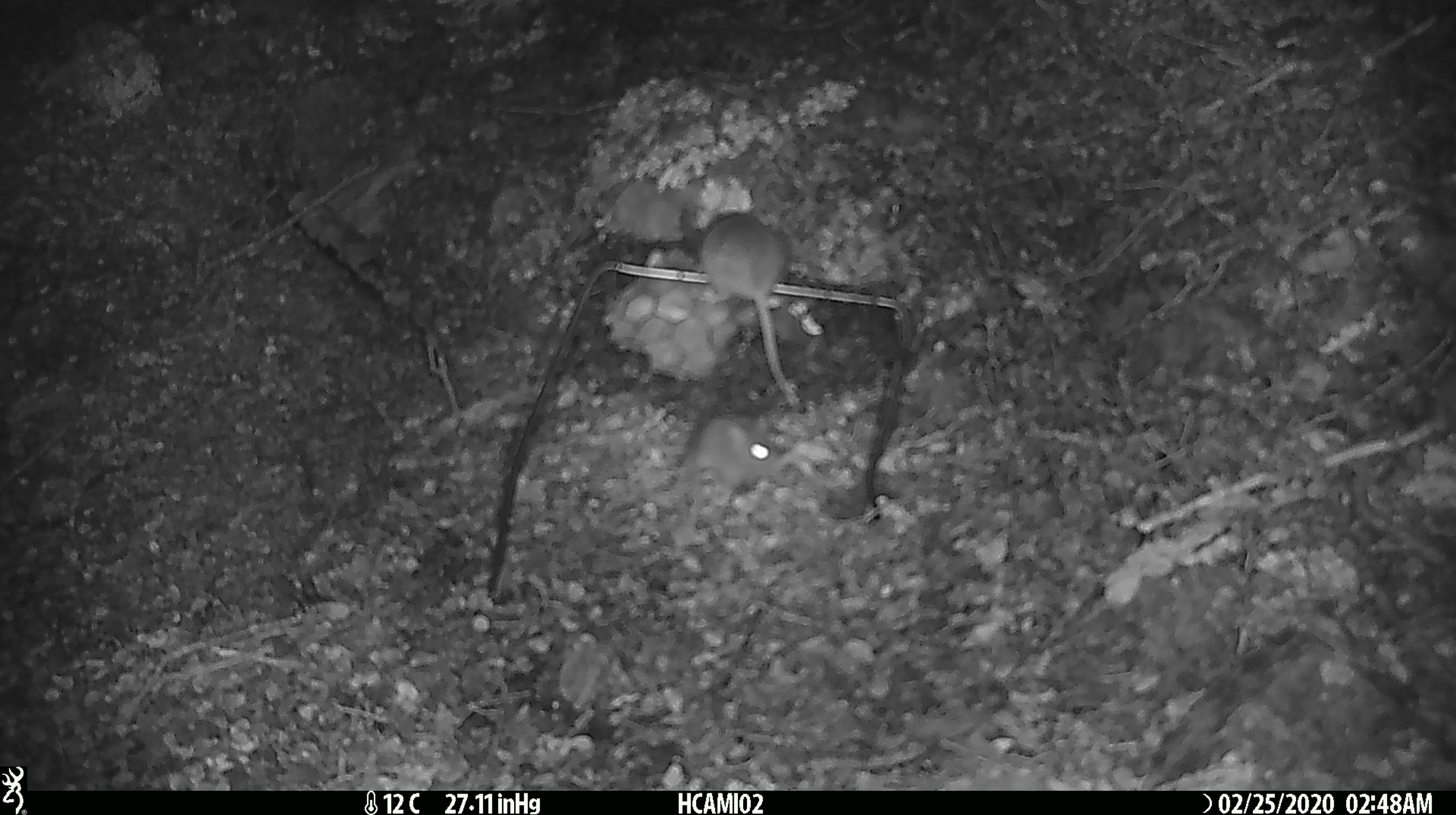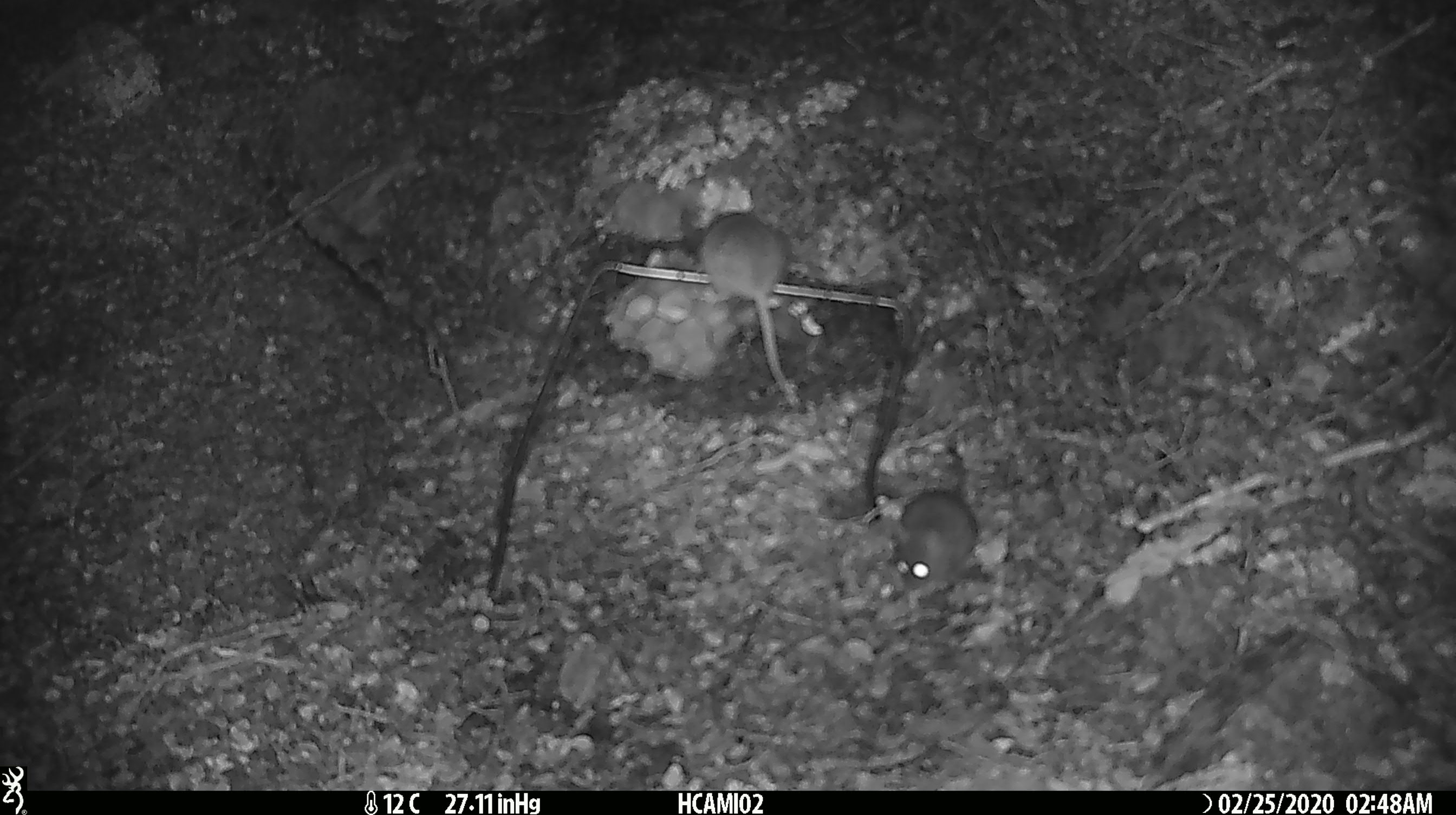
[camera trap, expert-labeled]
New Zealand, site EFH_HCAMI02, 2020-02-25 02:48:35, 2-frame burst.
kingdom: Animalia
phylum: Chordata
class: Mammalia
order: Rodentia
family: Muridae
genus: Mus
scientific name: Mus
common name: mouse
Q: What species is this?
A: Mouse (Mus).